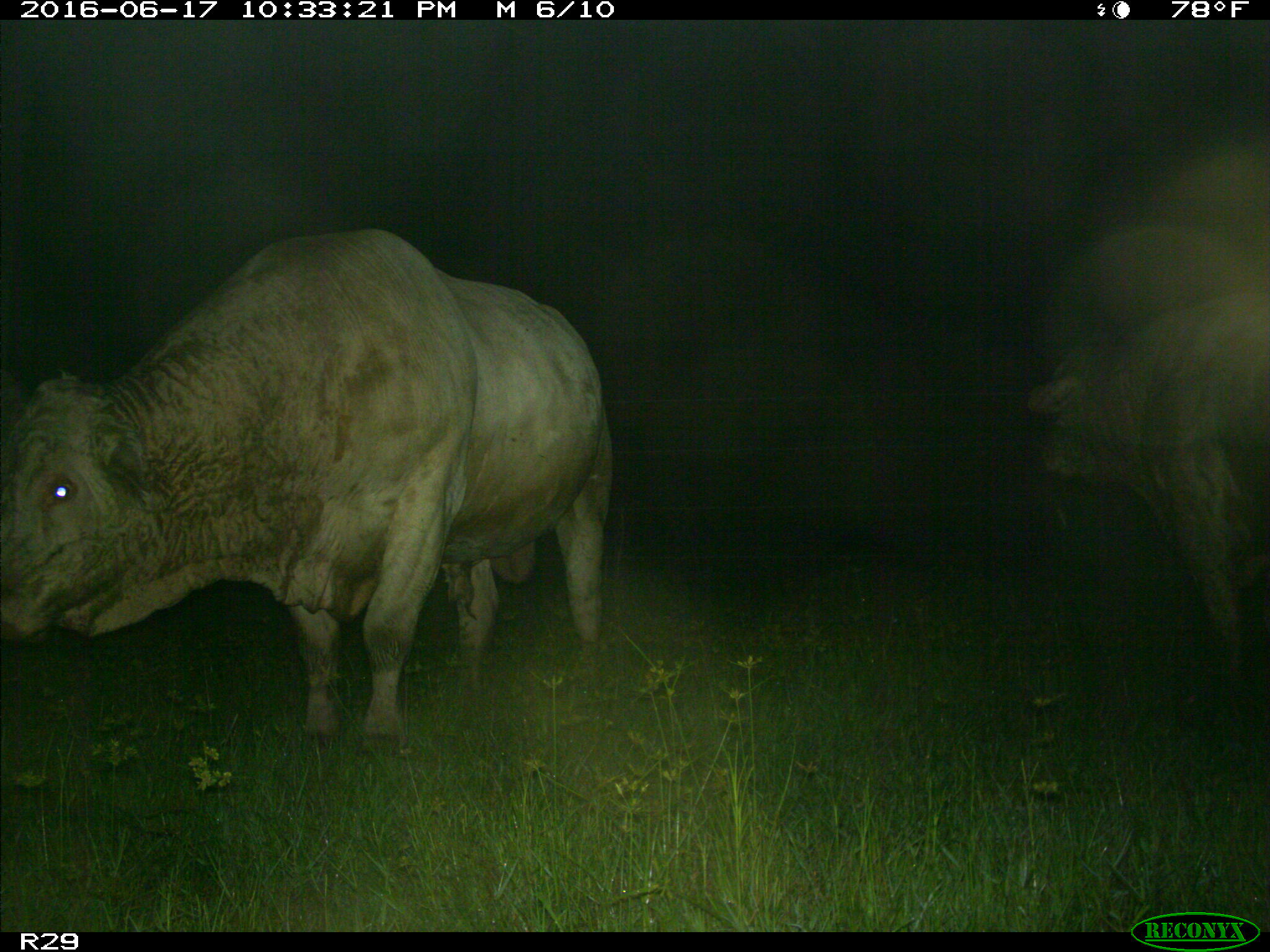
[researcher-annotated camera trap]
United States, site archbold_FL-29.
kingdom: Animalia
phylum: Chordata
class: Mammalia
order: Artiodactyla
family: Bovidae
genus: Bos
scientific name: Bos taurus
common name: domestic cow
Bos taurus (domestic cow).